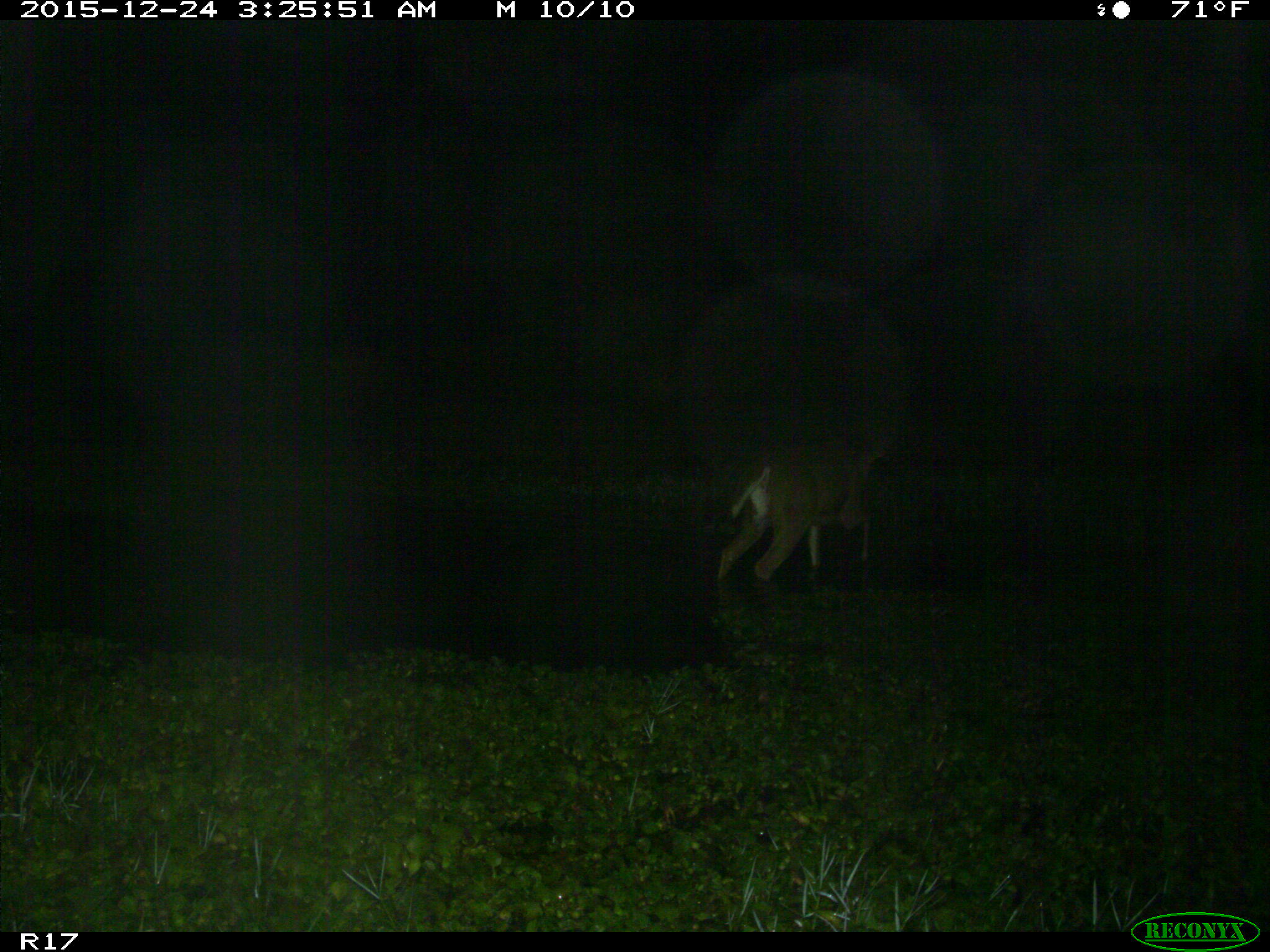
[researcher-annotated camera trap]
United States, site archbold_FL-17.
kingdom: Animalia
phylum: Chordata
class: Mammalia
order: Artiodactyla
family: Cervidae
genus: Odocoileus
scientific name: Odocoileus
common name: deer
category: unidentified deer